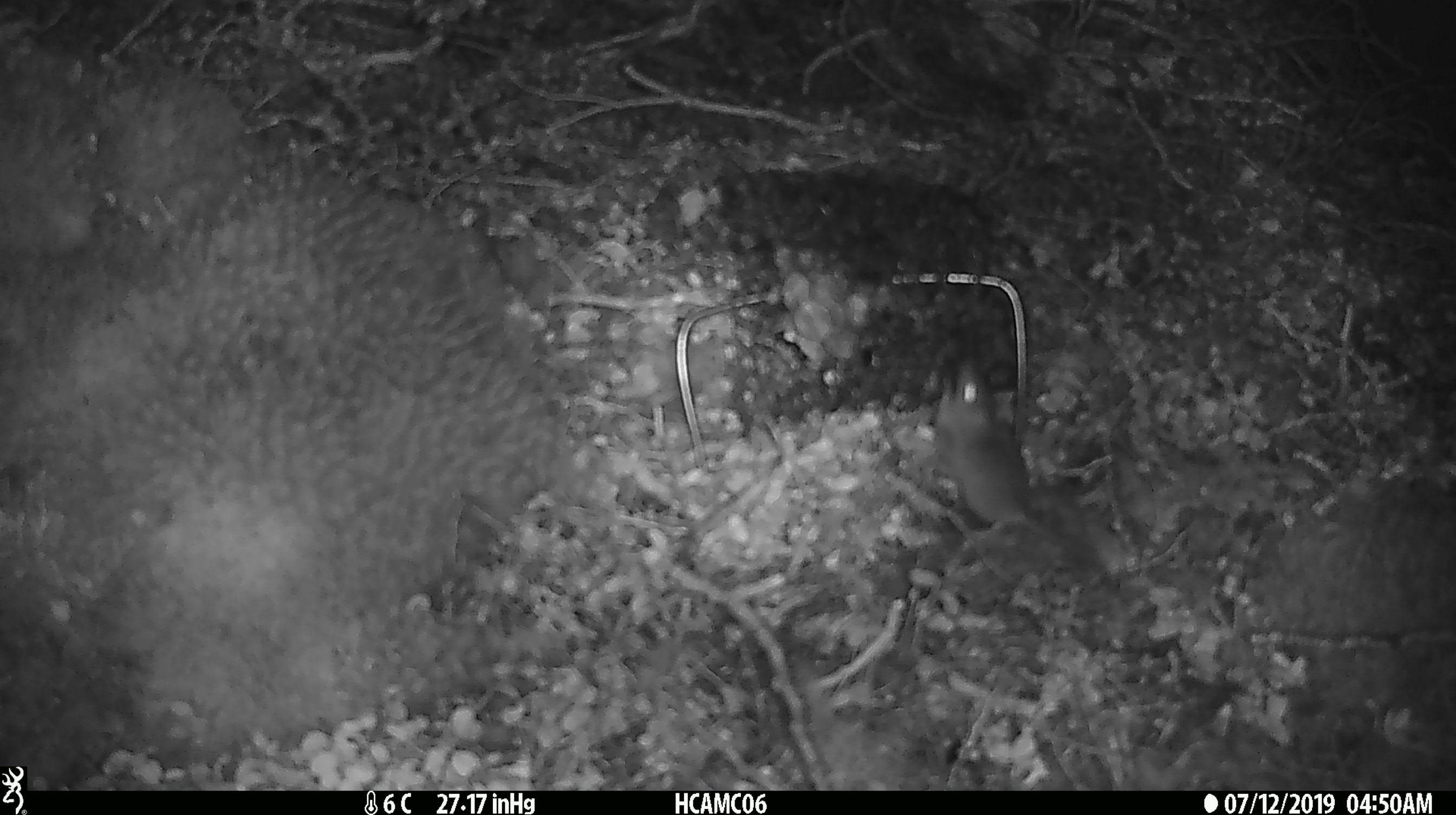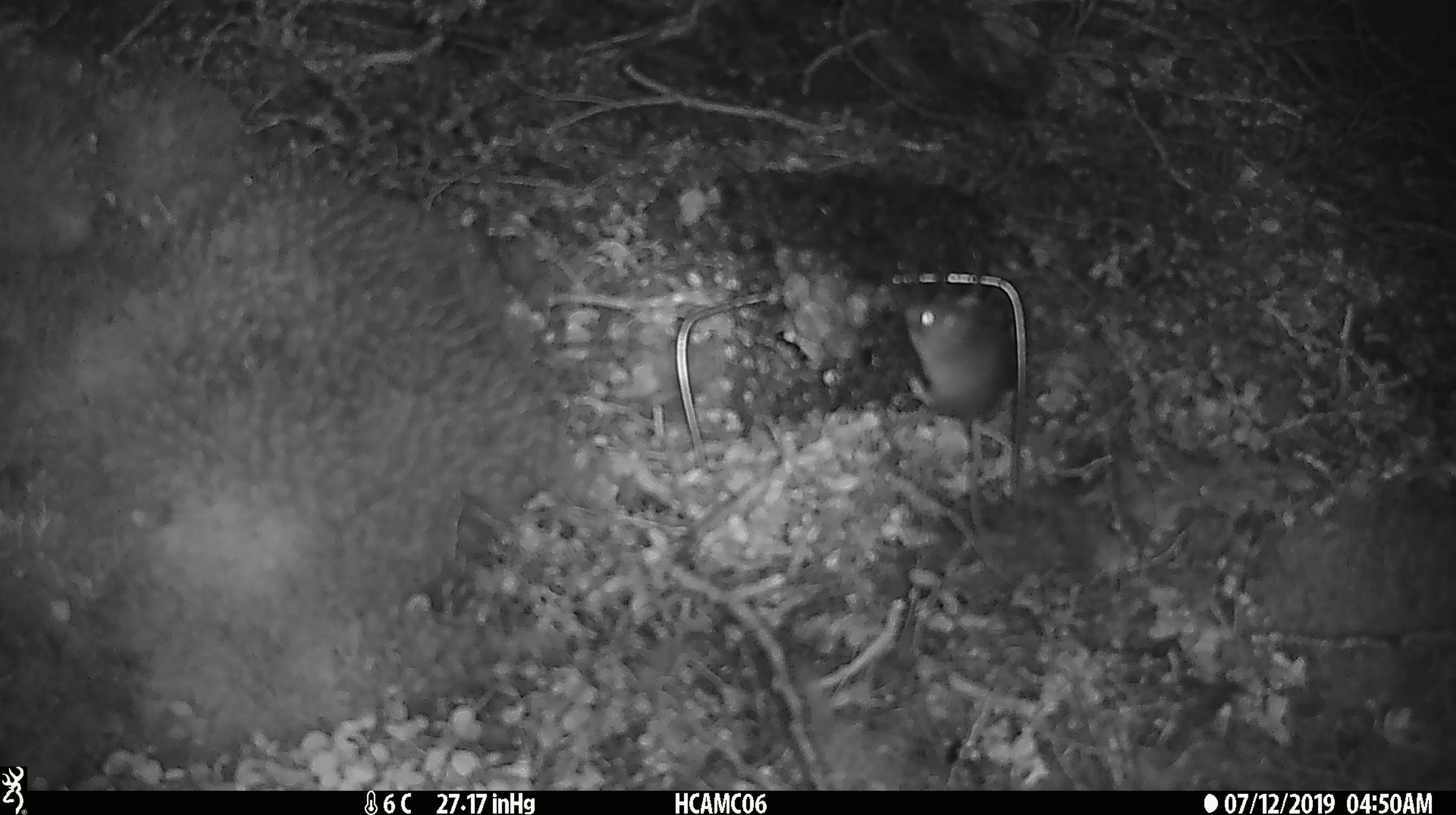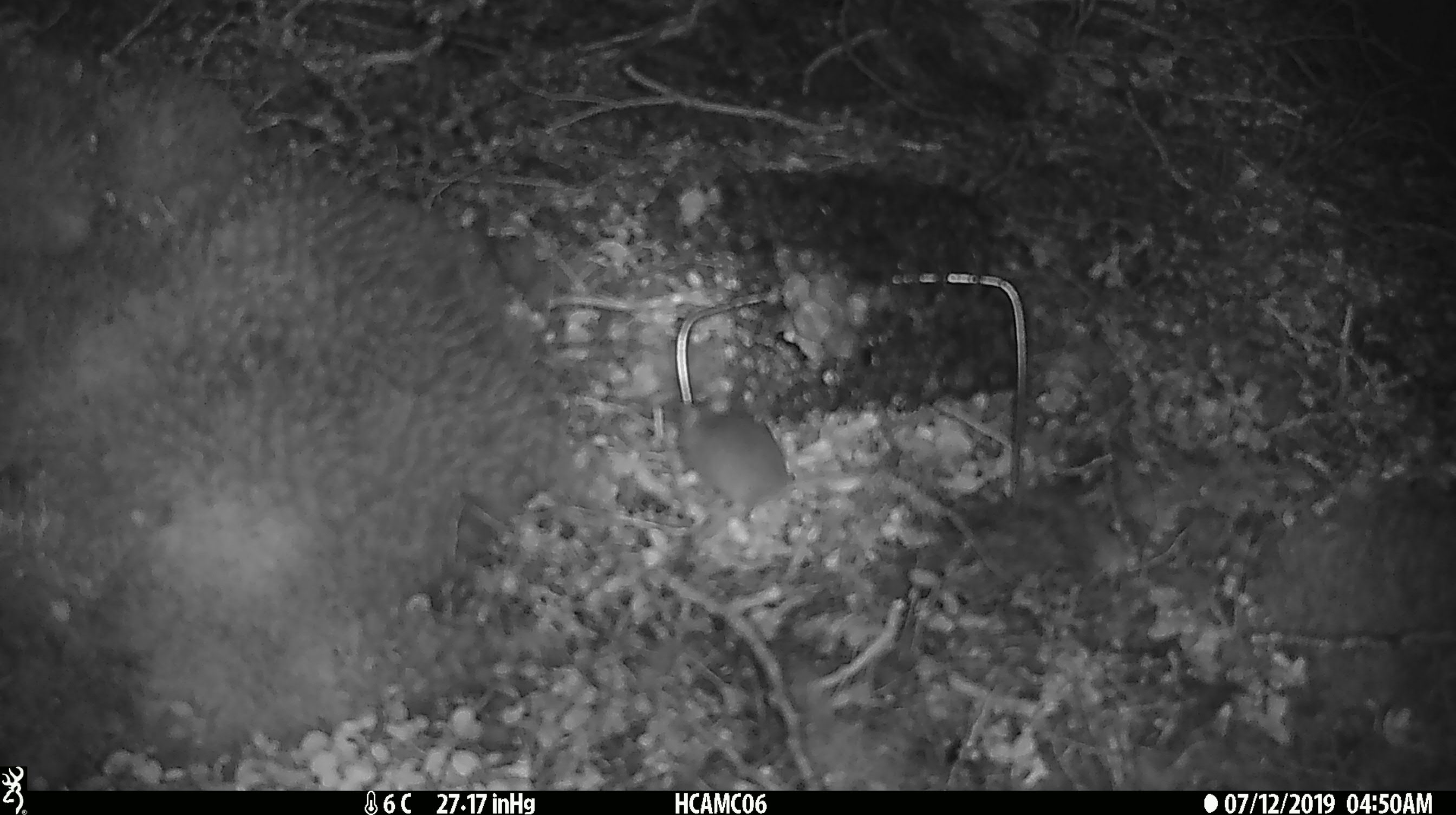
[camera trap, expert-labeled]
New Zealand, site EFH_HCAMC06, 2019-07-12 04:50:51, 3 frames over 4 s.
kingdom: Animalia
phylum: Chordata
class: Mammalia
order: Rodentia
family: Muridae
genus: Mus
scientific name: Mus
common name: mouse